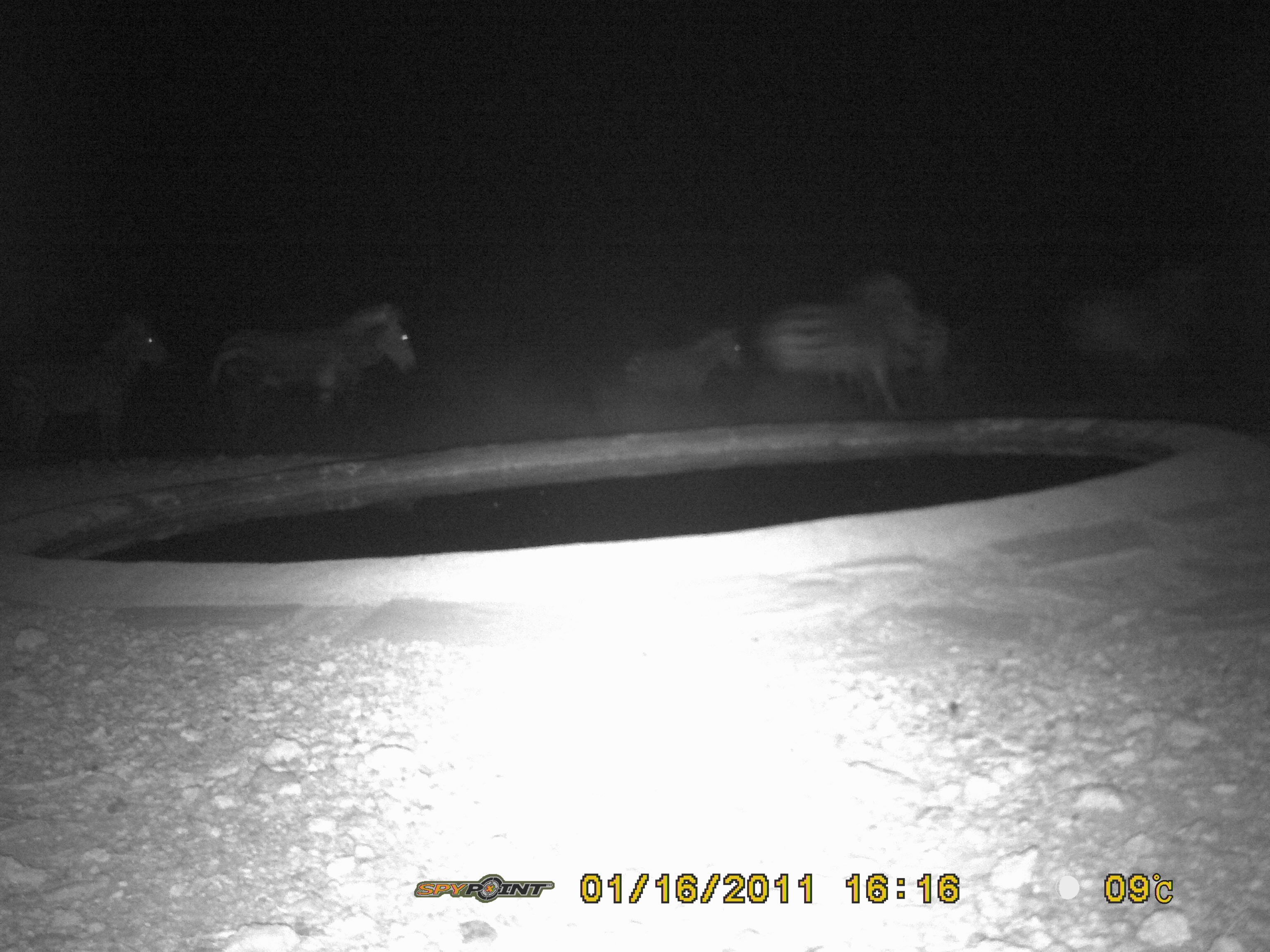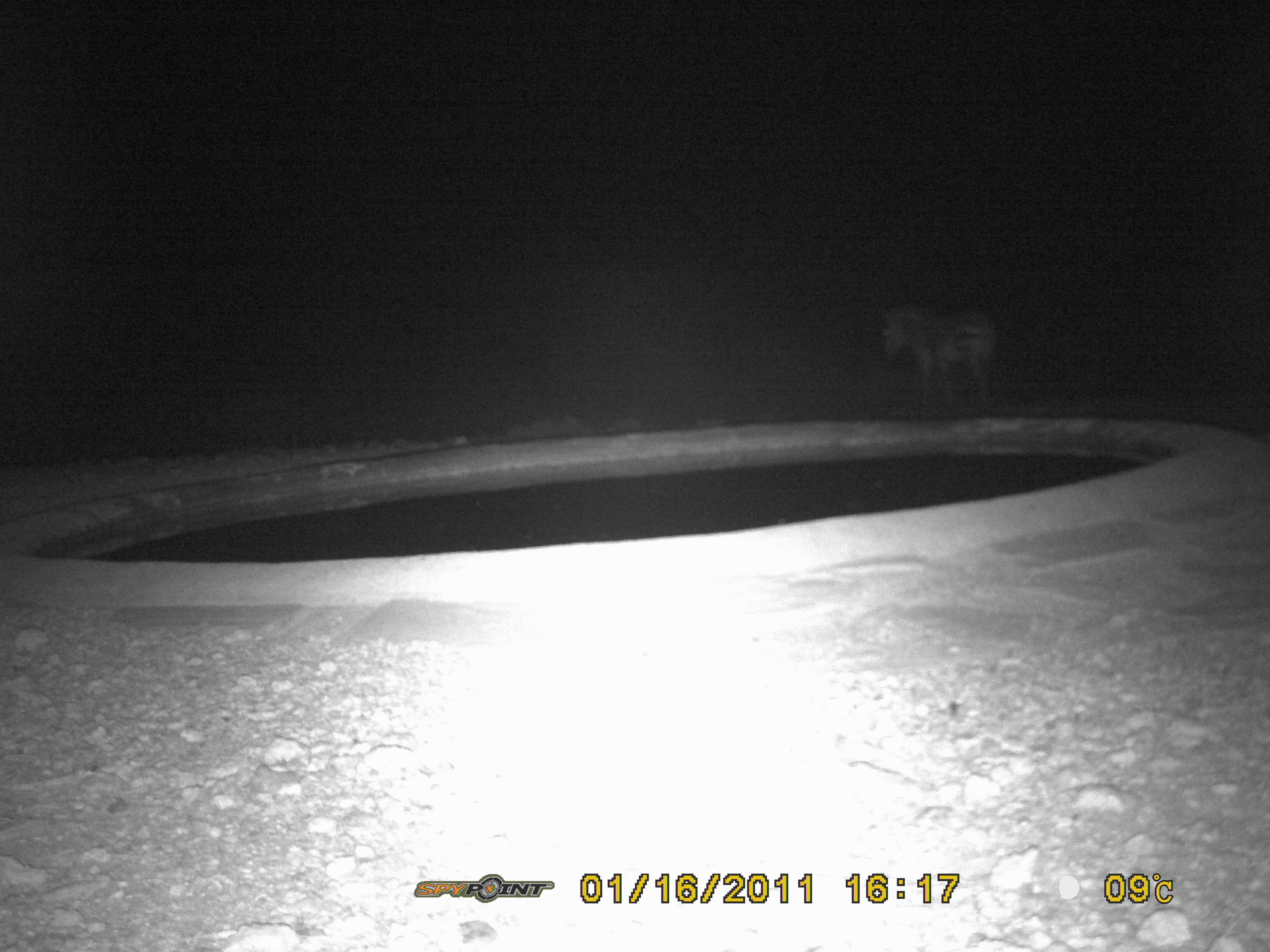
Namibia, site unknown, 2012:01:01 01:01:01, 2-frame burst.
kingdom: Animalia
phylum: Chordata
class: Mammalia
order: Perissodactyla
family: Equidae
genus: Equus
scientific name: Equus zebra hartmannae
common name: hartmann's mountain zebra